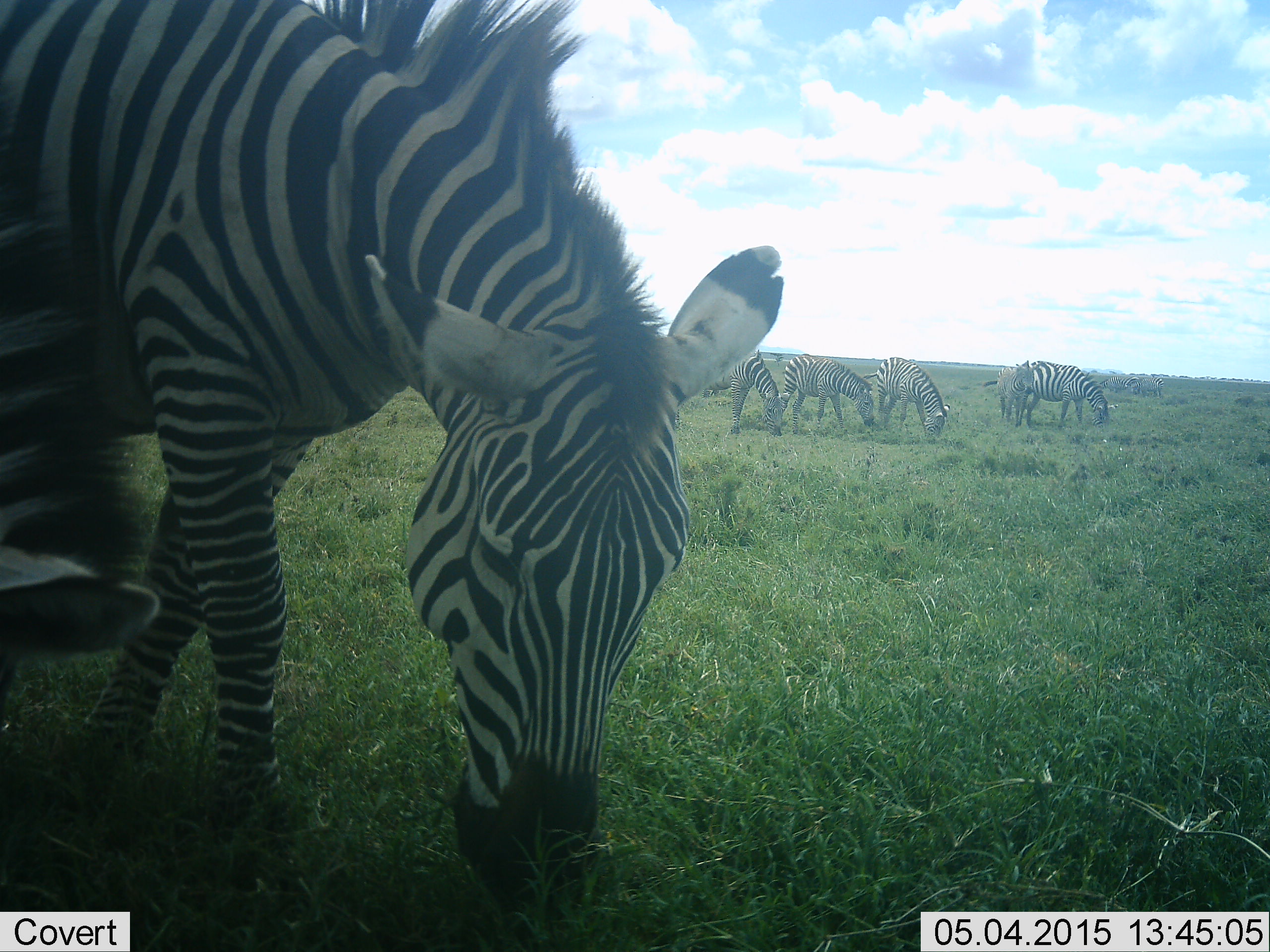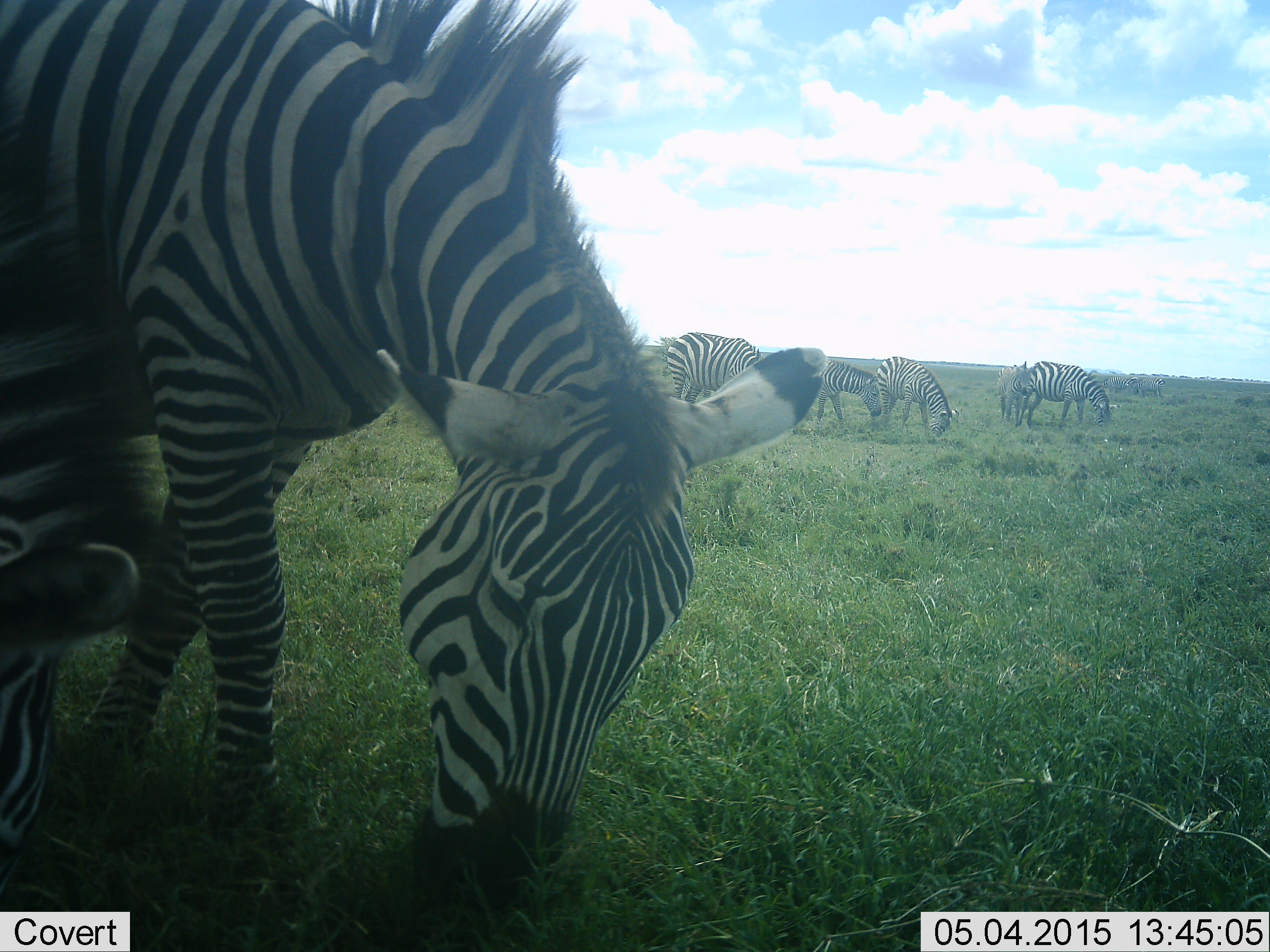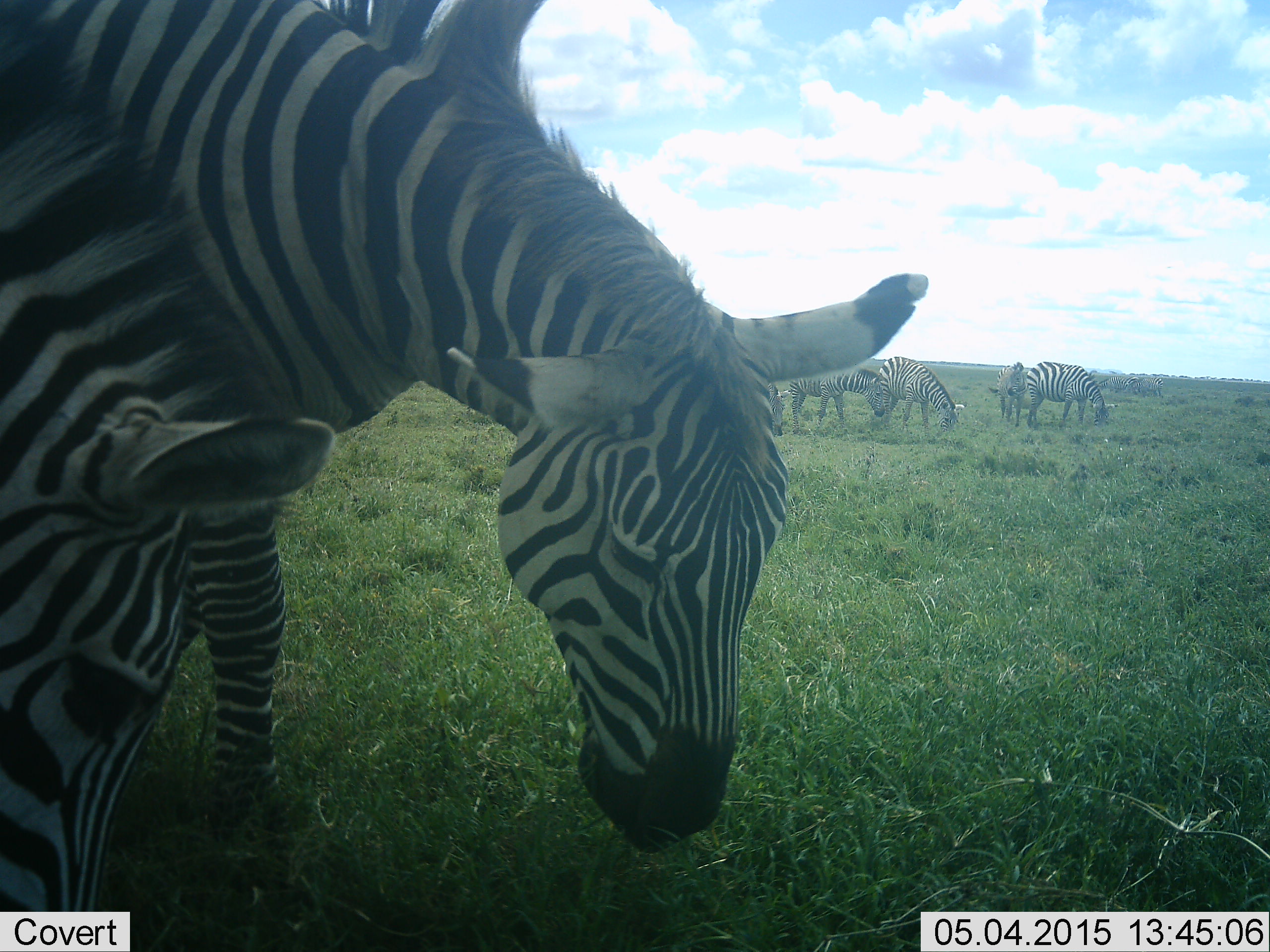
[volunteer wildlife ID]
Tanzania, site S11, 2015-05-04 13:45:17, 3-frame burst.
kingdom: Animalia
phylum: Chordata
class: Mammalia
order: Perissodactyla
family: Equidae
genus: Equus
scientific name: Equus quagga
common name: plains zebra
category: zebra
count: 7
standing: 20%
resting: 0%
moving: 10%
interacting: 0%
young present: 20%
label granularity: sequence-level